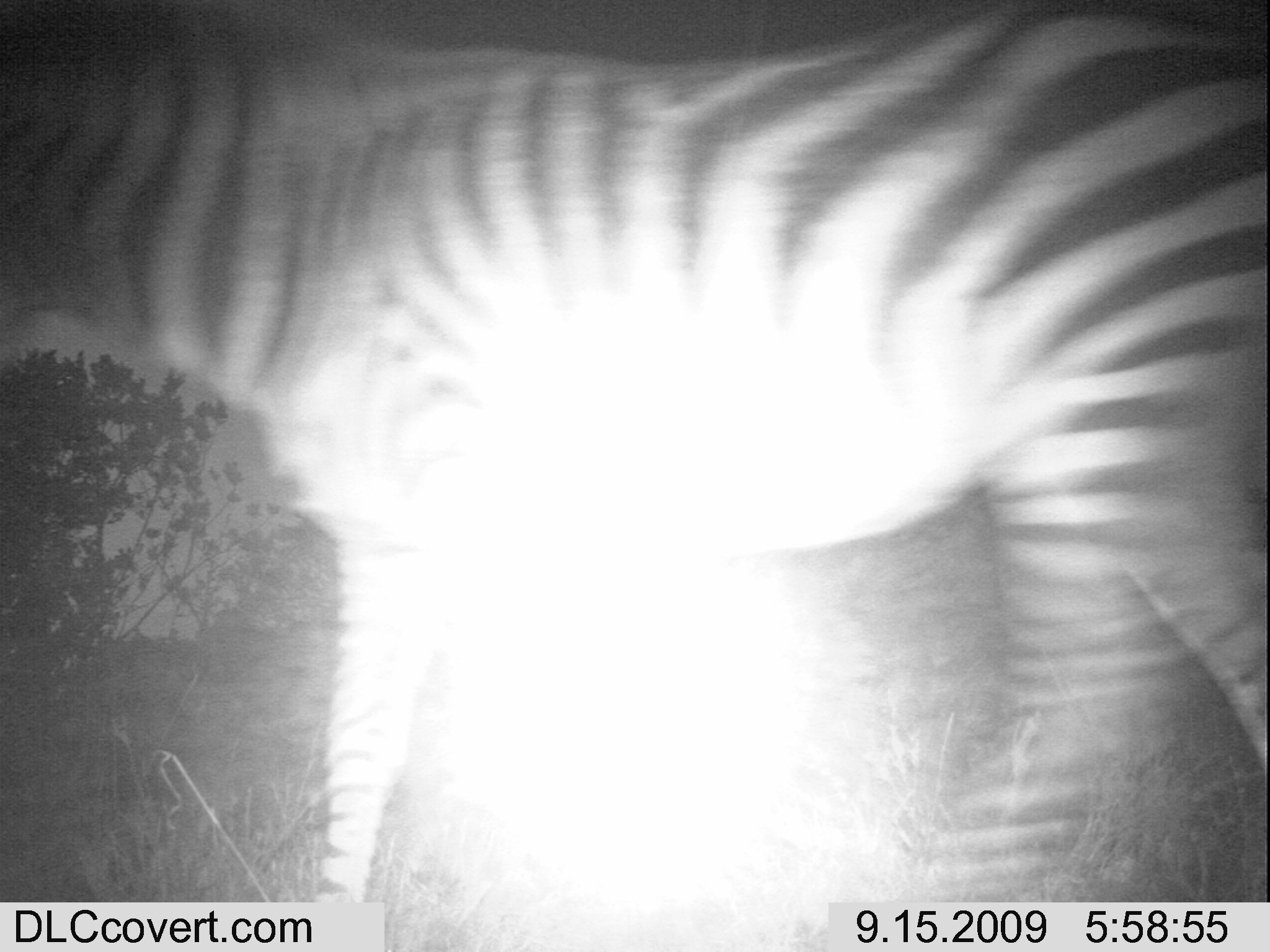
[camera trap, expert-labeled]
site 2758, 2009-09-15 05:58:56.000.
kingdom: Animalia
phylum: Chordata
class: Mammalia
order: Perissodactyla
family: Equidae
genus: Equus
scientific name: Equus quagga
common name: plains zebra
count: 1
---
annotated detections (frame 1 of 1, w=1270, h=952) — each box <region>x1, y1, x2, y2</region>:
equus quagga: <region>0, 0, 1268, 901</region>